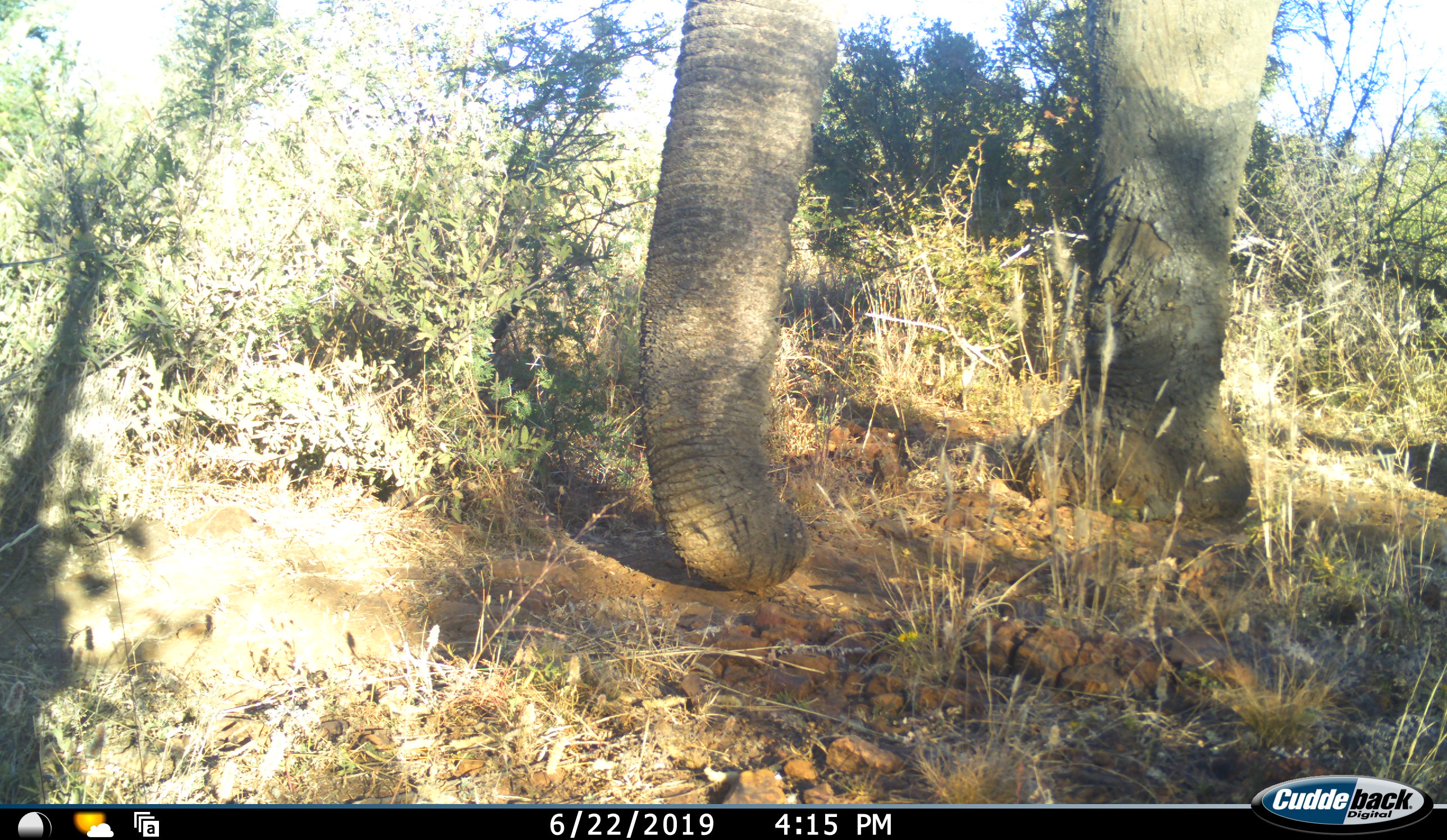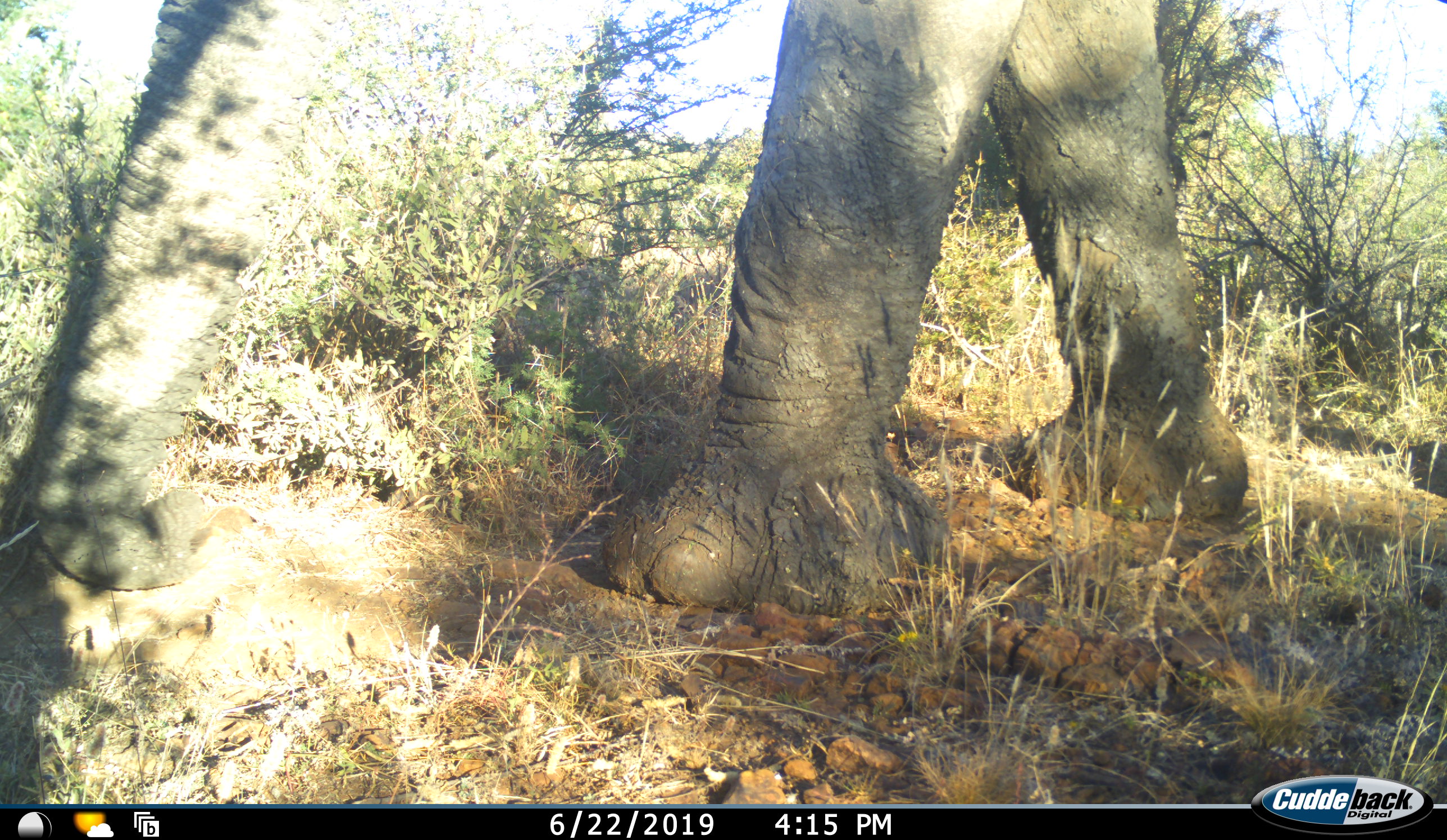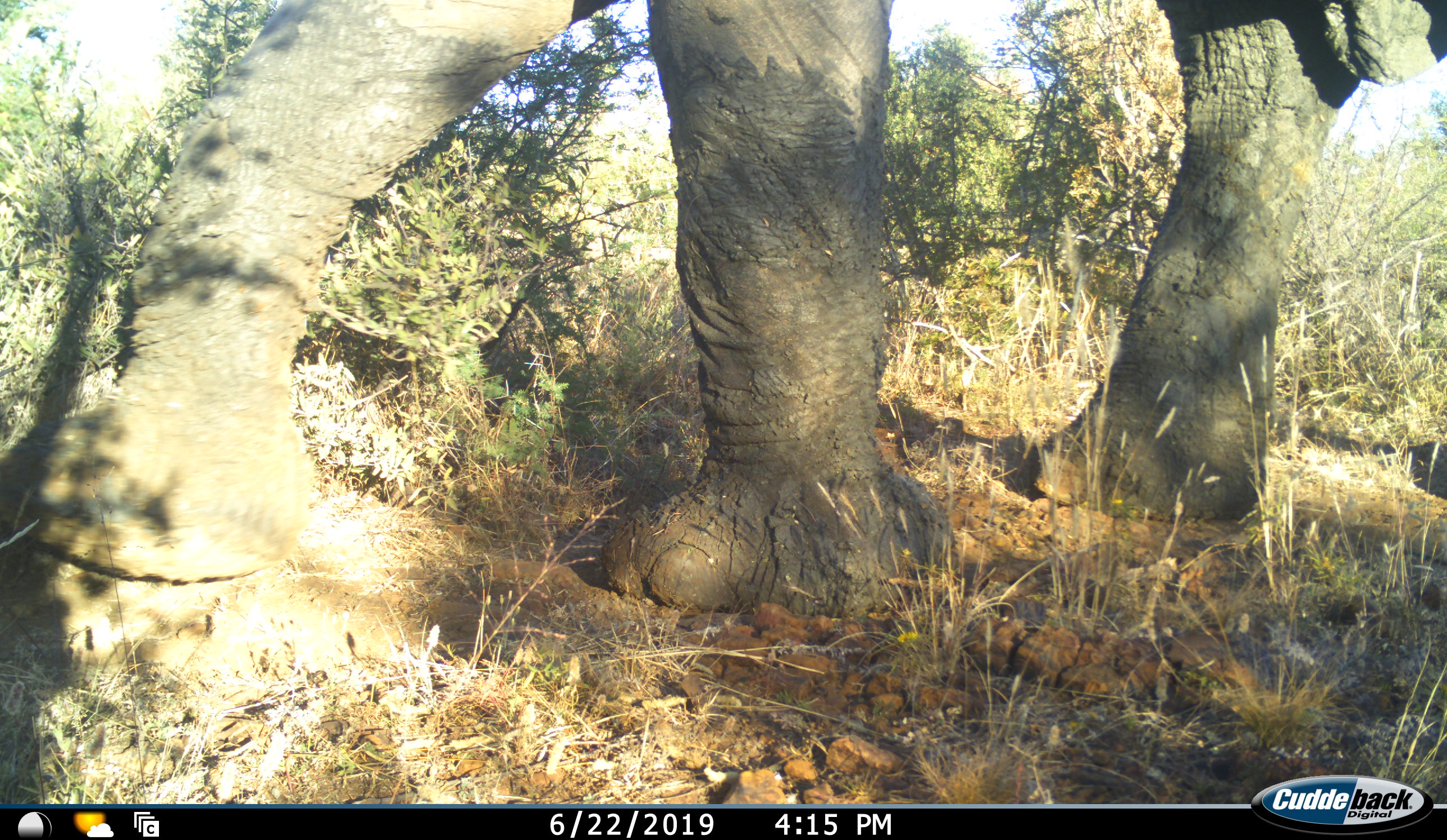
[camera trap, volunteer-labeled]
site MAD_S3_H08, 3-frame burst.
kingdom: Animalia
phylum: Chordata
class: Mammalia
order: Proboscidea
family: Elephantidae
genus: Loxodonta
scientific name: Loxodonta africana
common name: african bush elephant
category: elephant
Elephant (african bush elephant) (Loxodonta africana), count 1. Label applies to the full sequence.